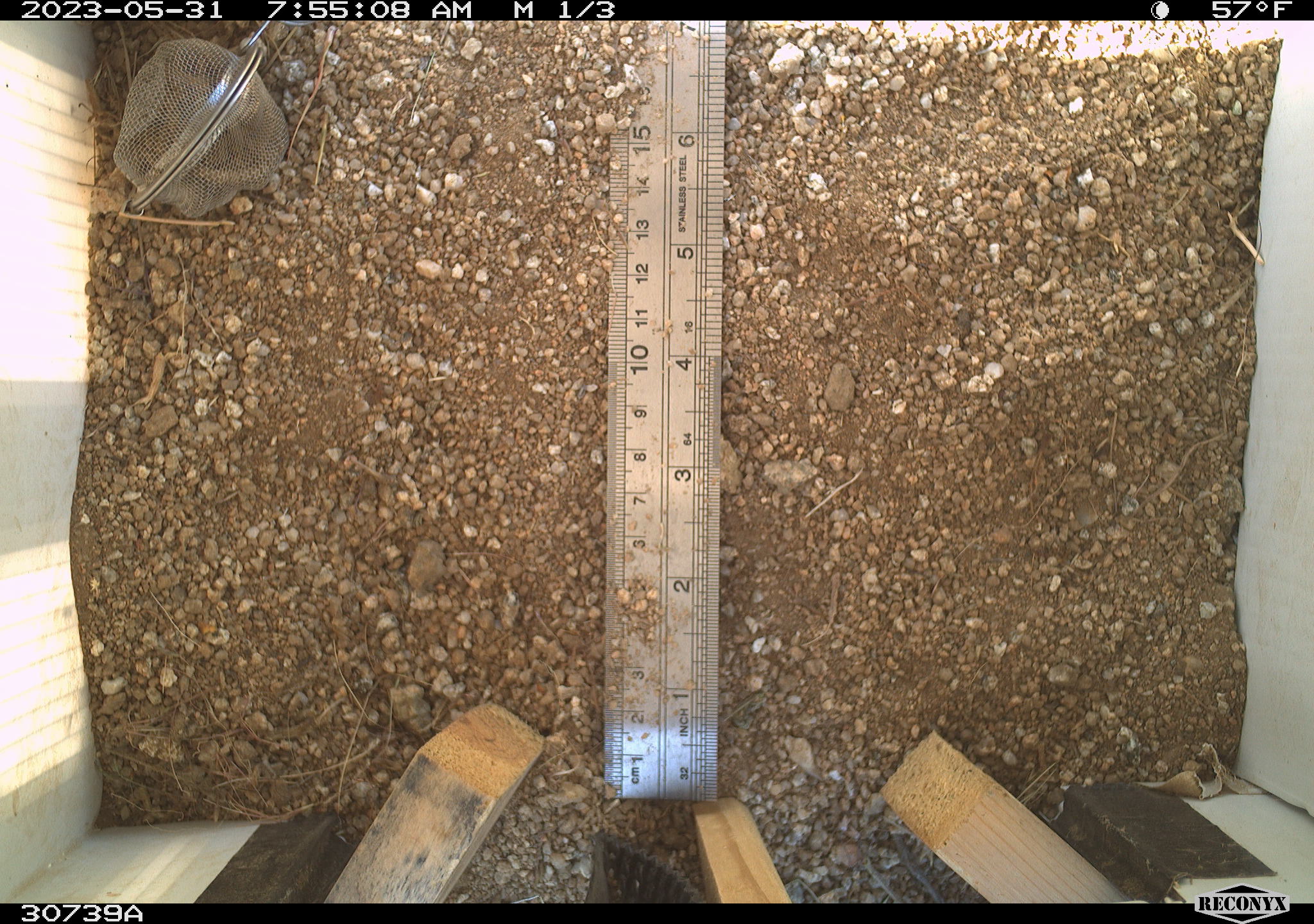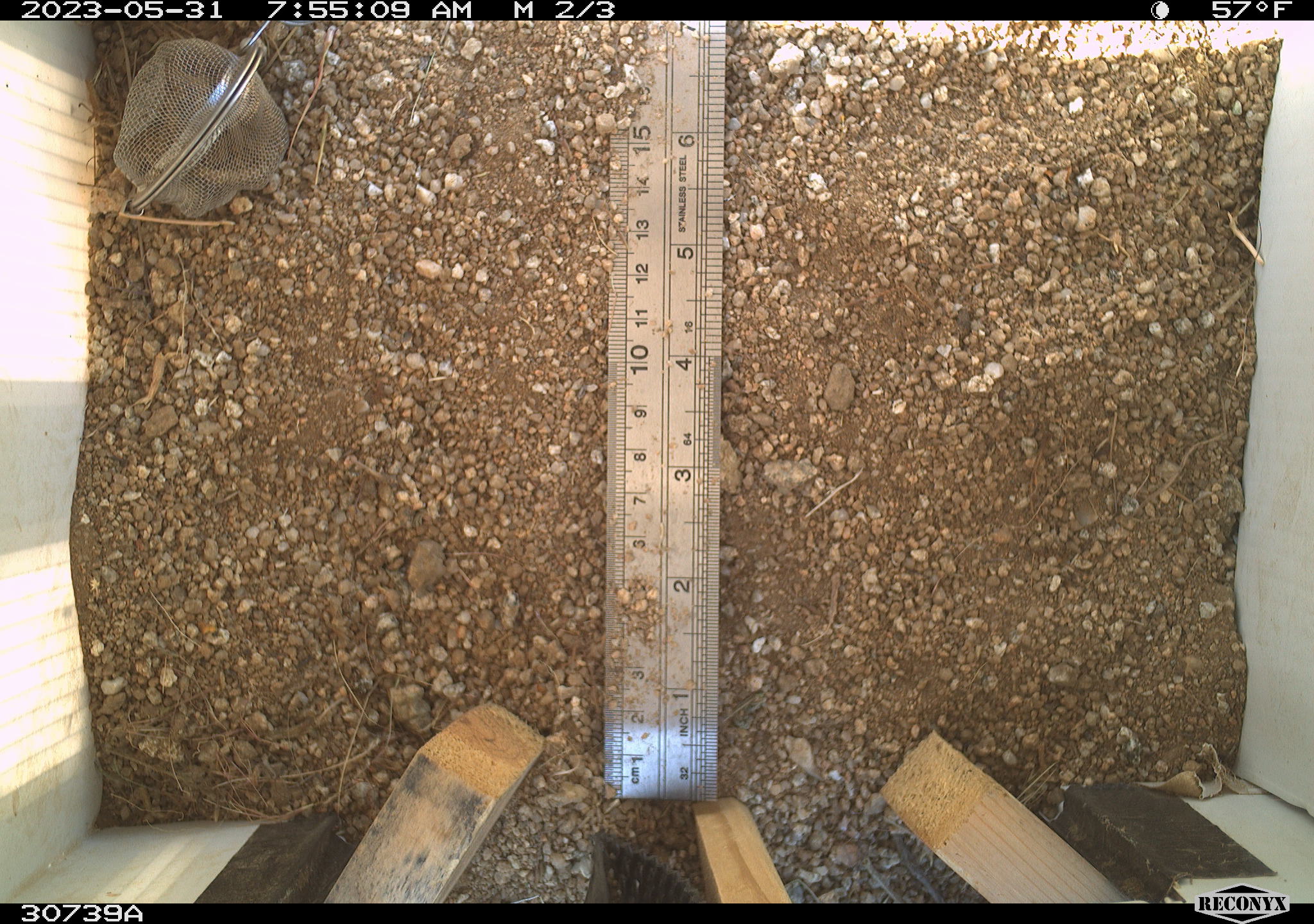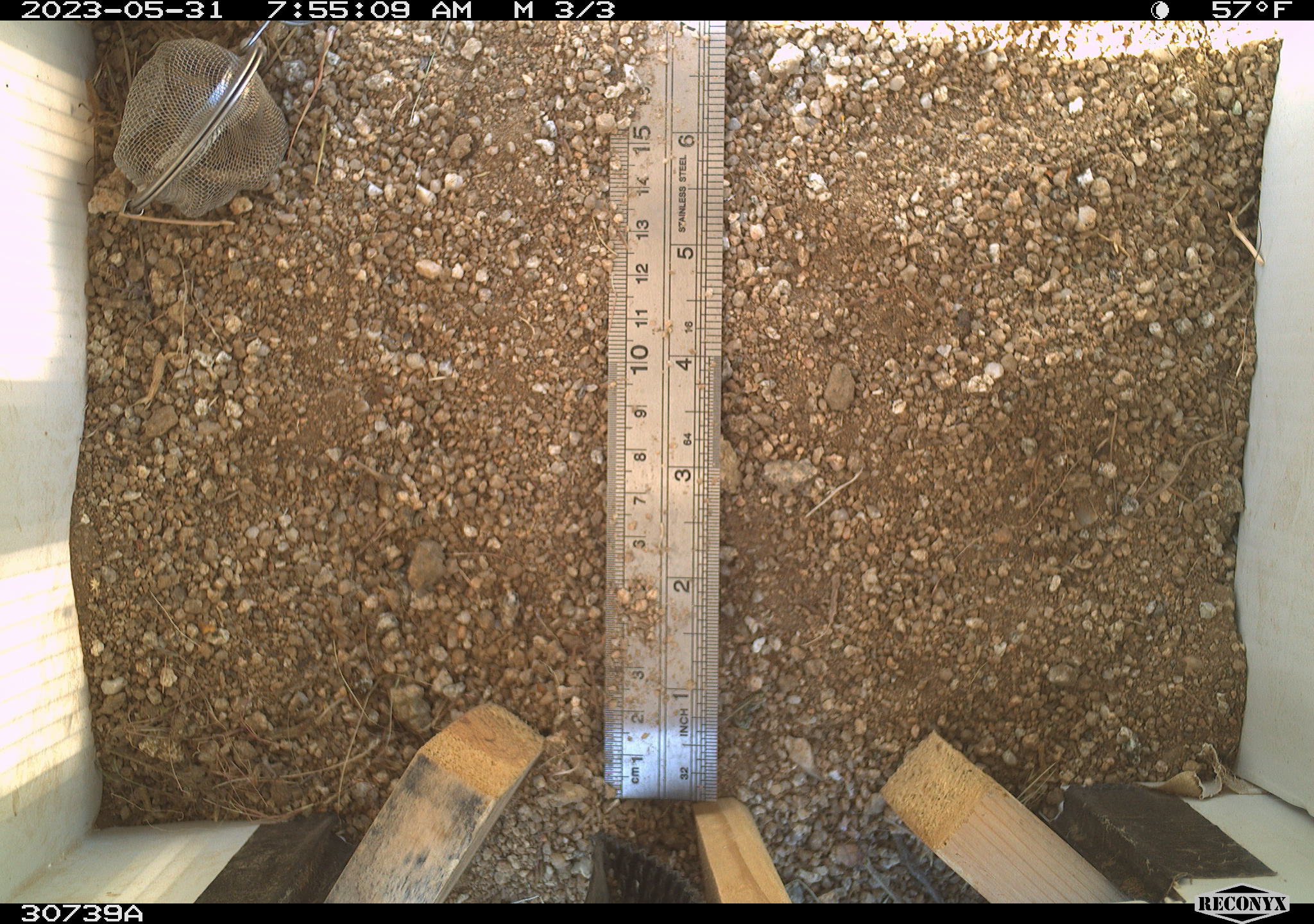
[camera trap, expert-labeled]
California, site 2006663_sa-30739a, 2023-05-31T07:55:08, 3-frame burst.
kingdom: Animalia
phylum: Chordata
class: Mammalia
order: Rodentia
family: Sciuridae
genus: Ammospermophilus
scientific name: Ammospermophilus leucurus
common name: white-tailed antelope squirrel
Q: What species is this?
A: White-tailed antelope squirrel (Ammospermophilus leucurus).